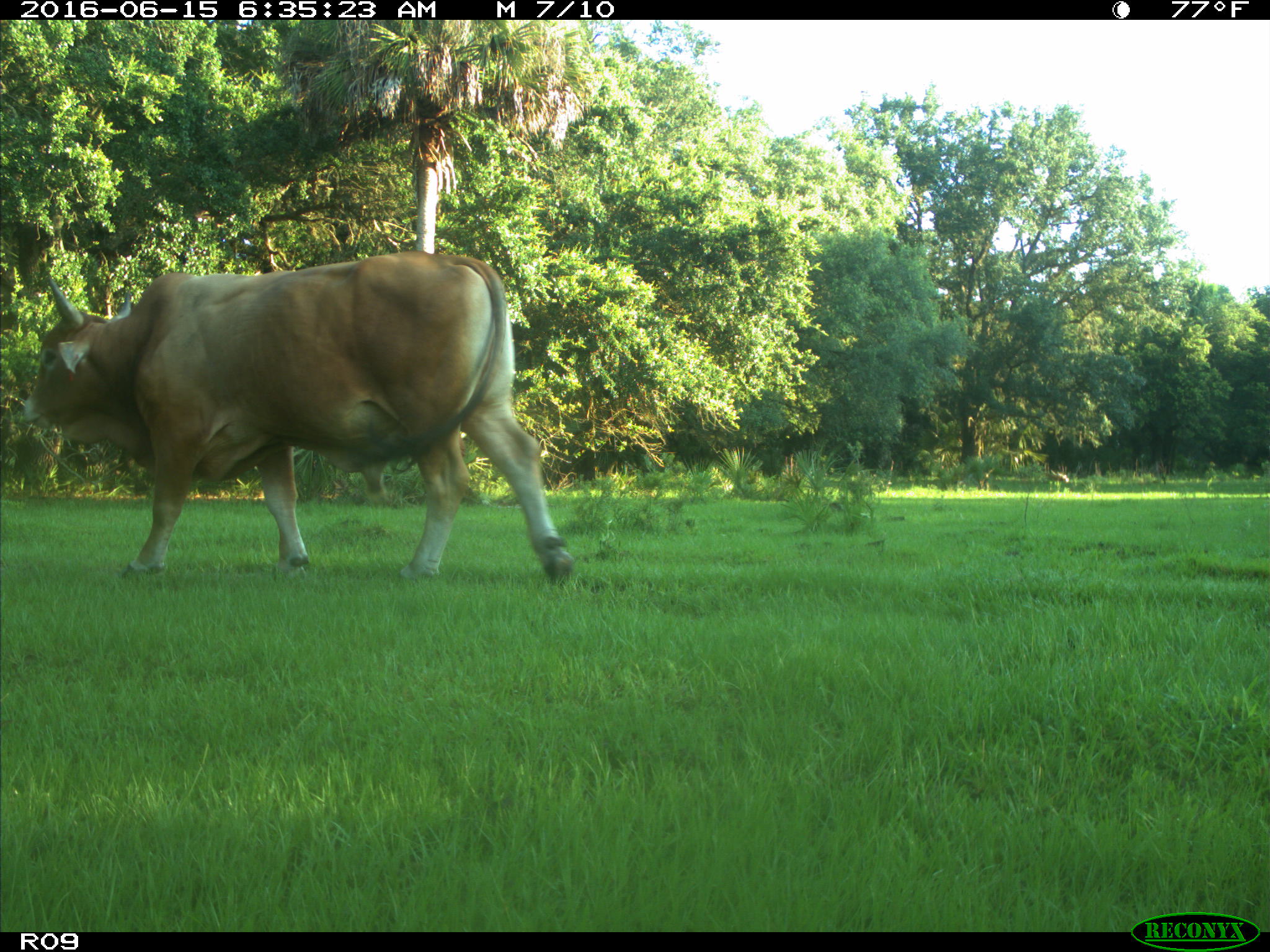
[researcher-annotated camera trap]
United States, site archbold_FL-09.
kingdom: Animalia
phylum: Chordata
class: Mammalia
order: Artiodactyla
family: Bovidae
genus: Bos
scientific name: Bos taurus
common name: domestic cow